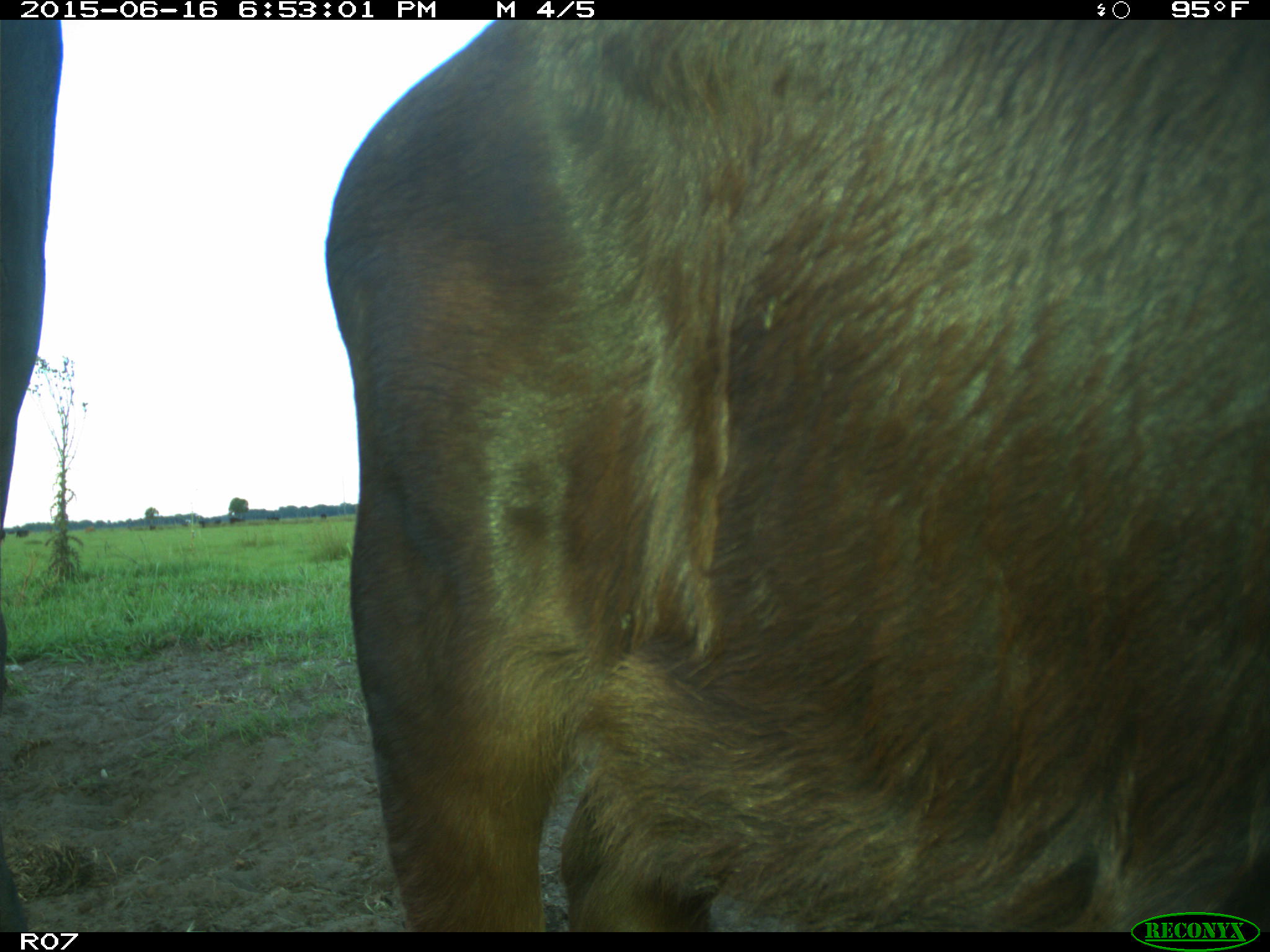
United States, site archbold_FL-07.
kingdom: Animalia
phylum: Chordata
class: Mammalia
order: Artiodactyla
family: Bovidae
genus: Bos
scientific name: Bos taurus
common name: domestic cow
Bos taurus (domestic cow).